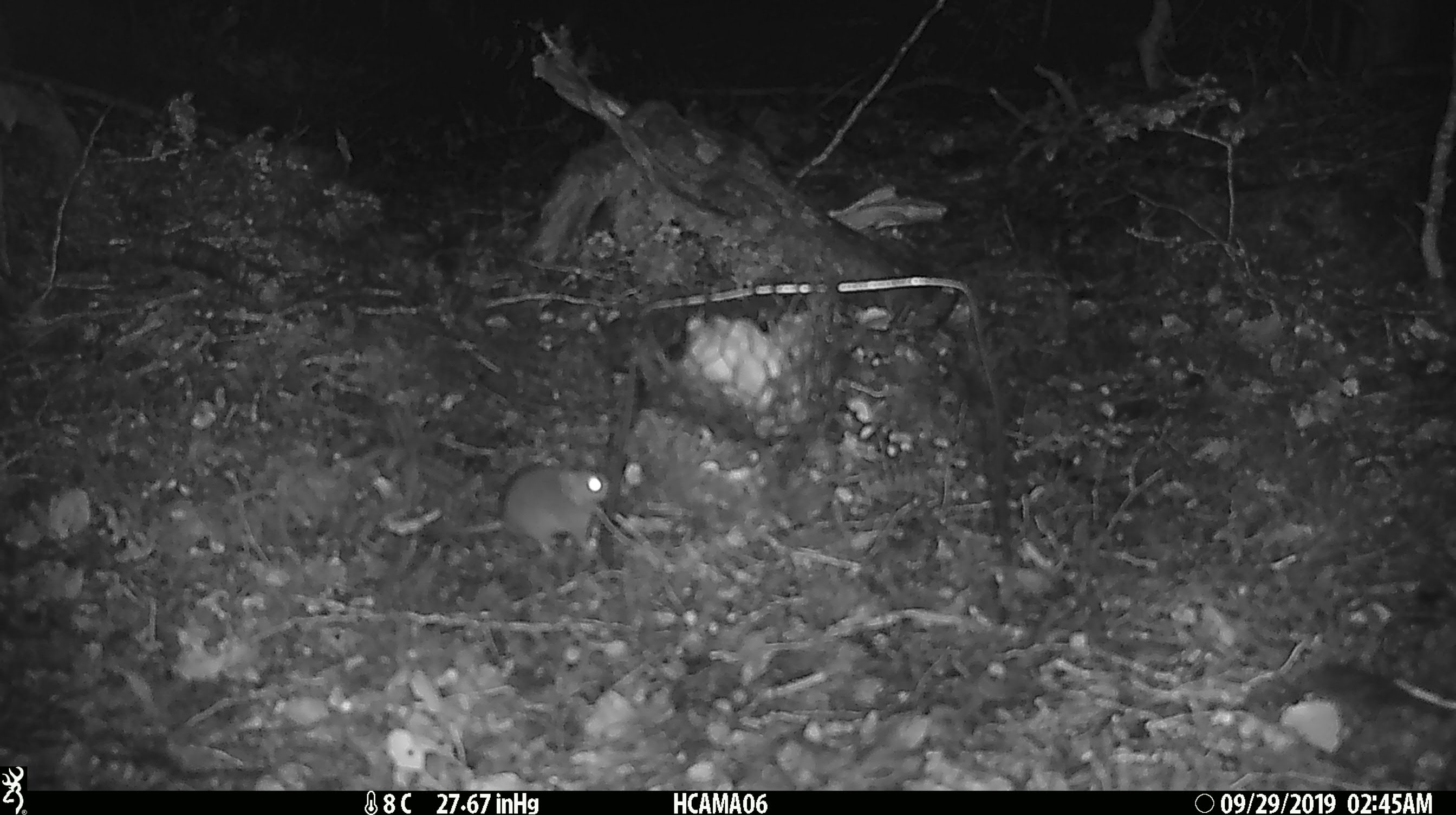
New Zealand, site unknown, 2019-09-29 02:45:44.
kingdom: Animalia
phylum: Chordata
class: Mammalia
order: Rodentia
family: Muridae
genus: Mus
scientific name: Mus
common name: mouse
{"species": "mouse (Mus)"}